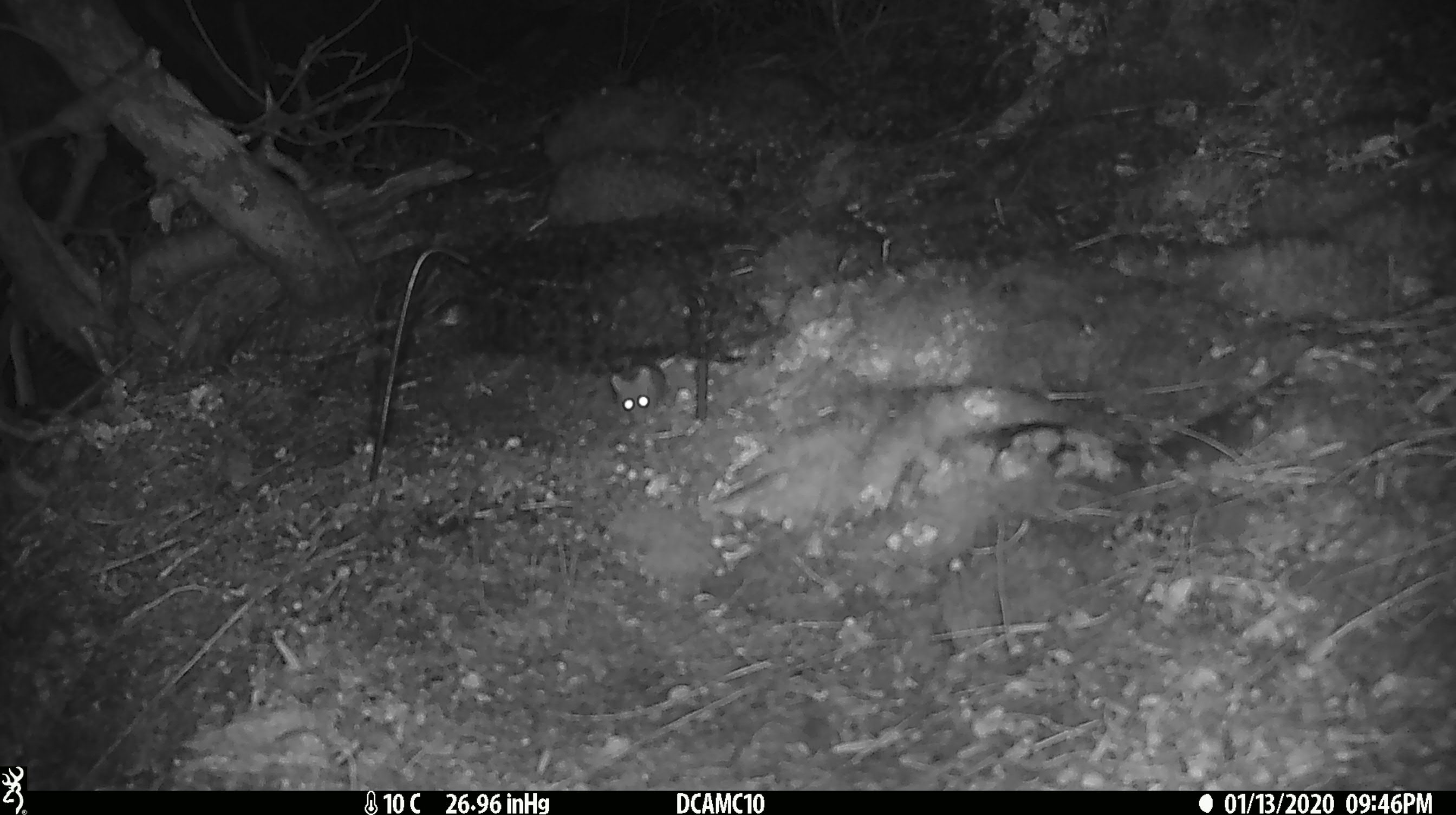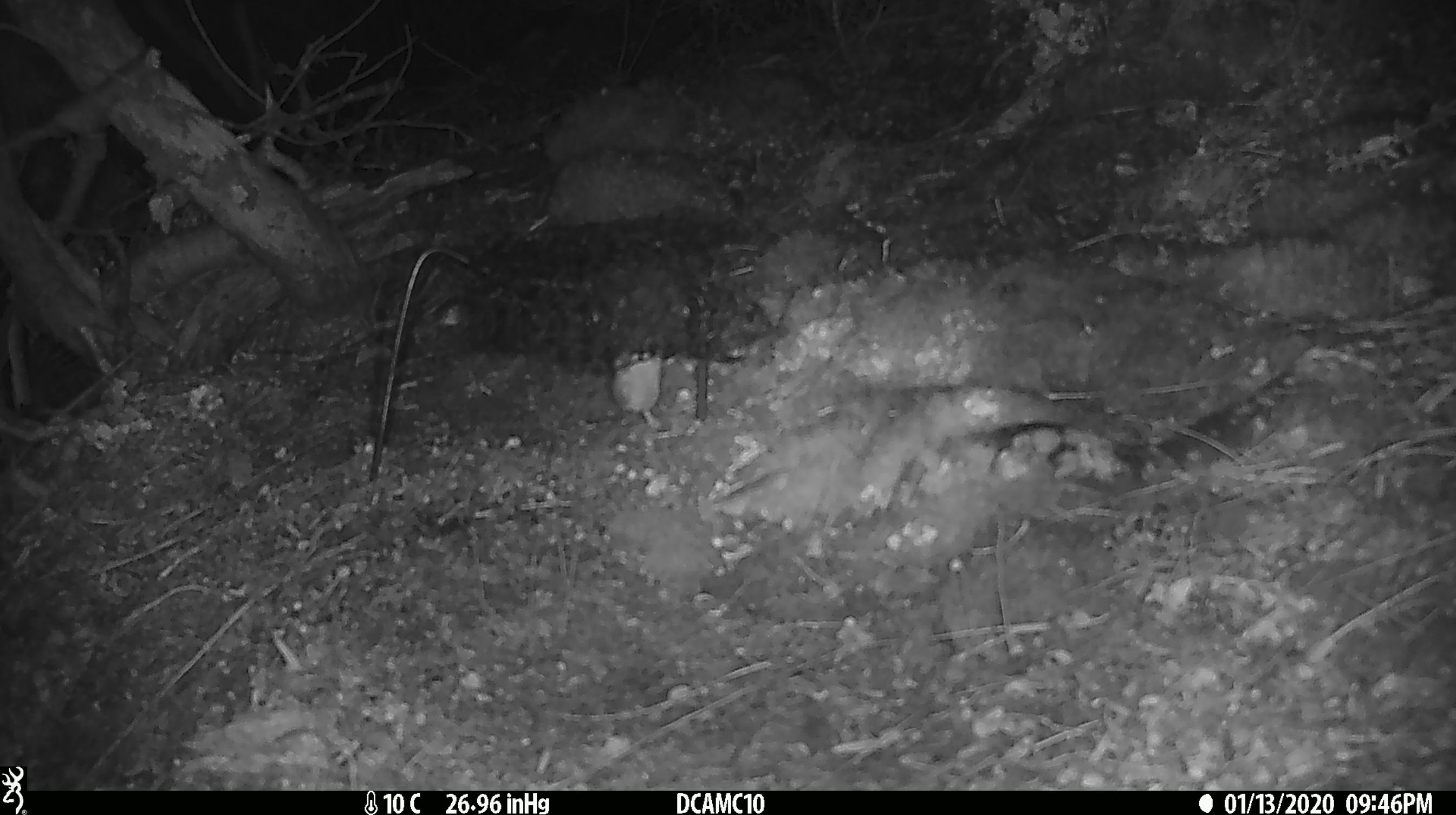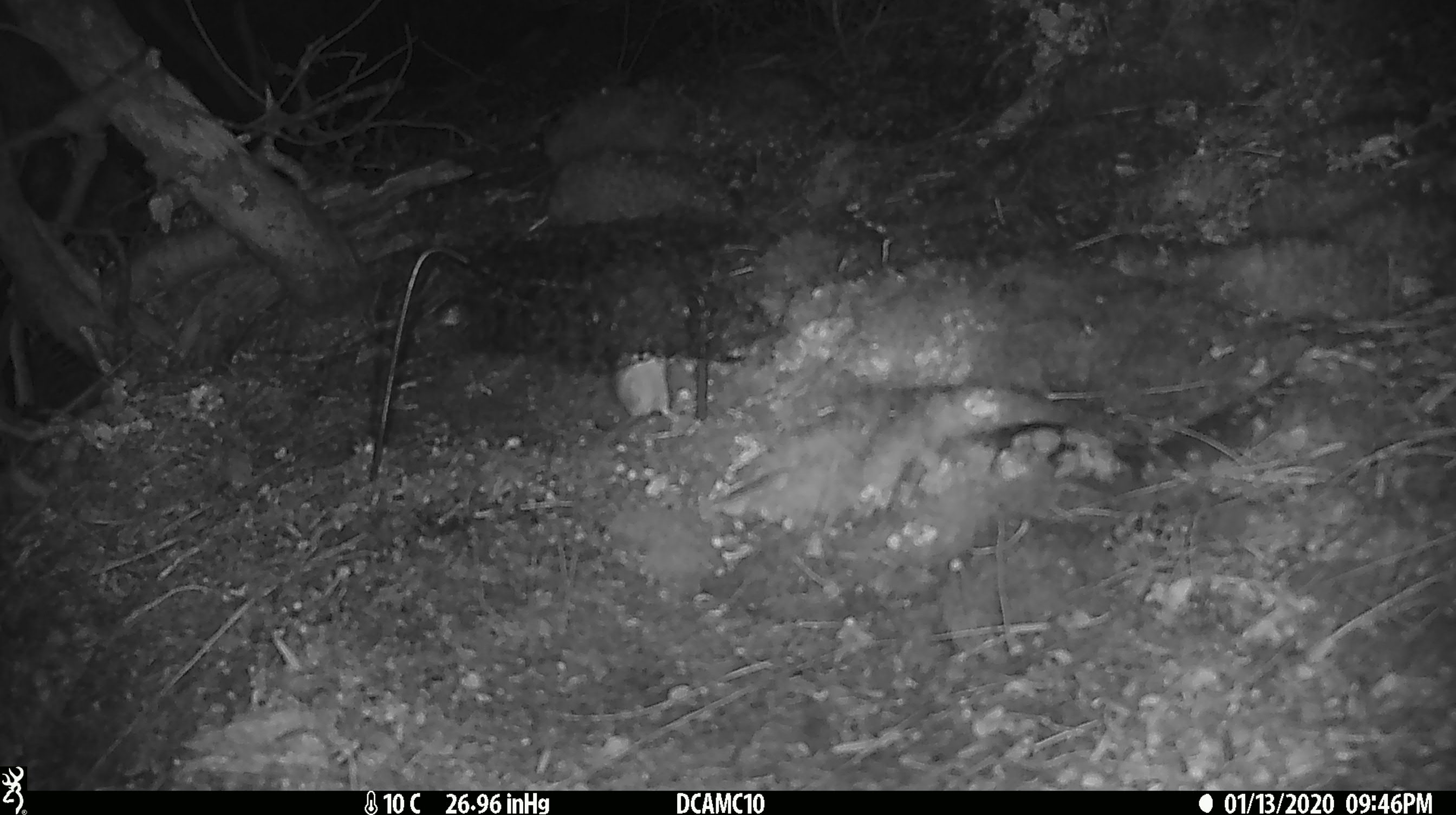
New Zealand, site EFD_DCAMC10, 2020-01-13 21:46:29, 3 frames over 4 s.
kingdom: Animalia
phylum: Chordata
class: Mammalia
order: Rodentia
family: Muridae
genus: Mus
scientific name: Mus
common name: mouse